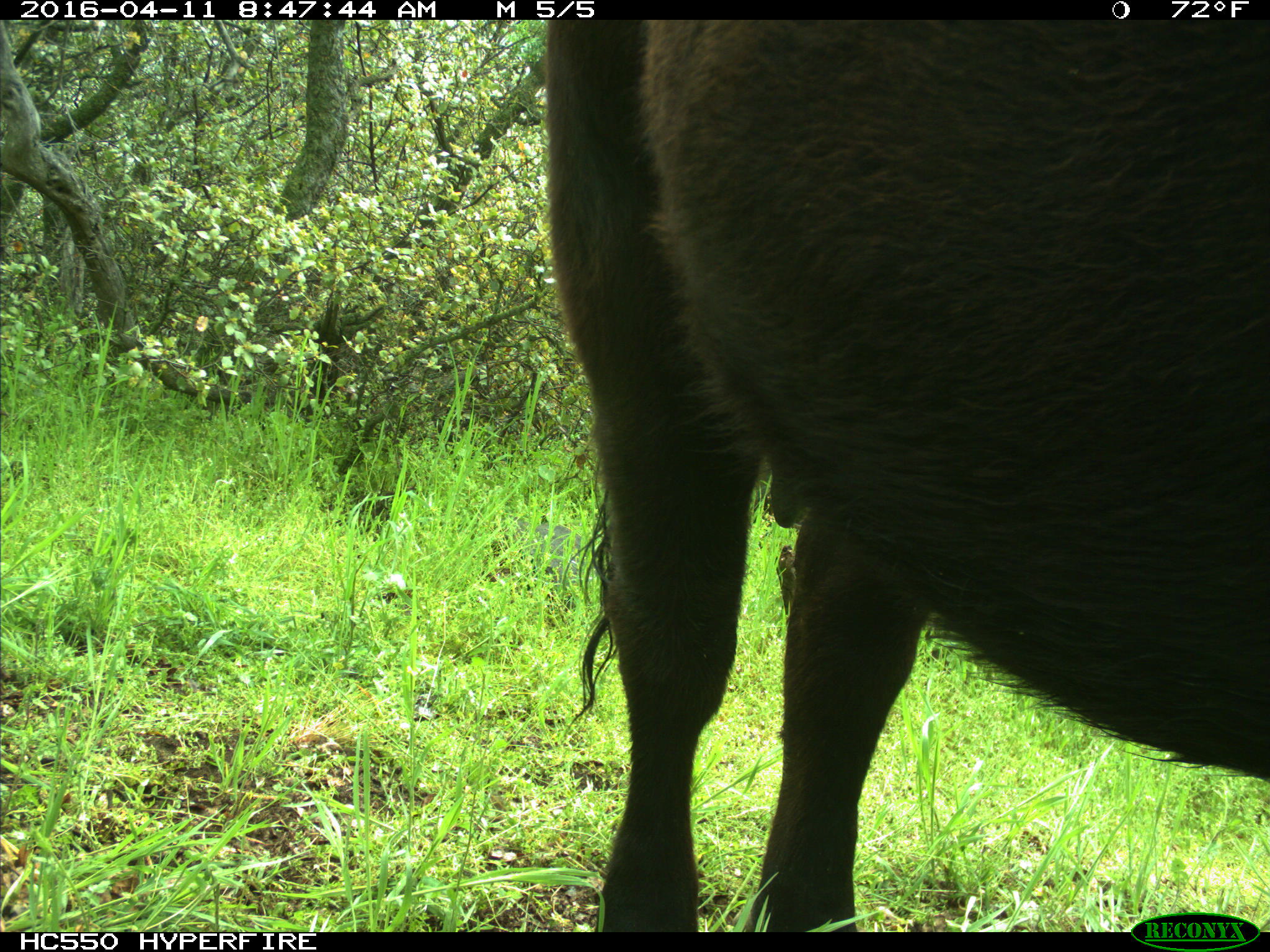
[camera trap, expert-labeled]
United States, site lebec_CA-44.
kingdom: Animalia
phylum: Chordata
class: Mammalia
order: Artiodactyla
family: Bovidae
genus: Bos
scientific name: Bos taurus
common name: domestic cow